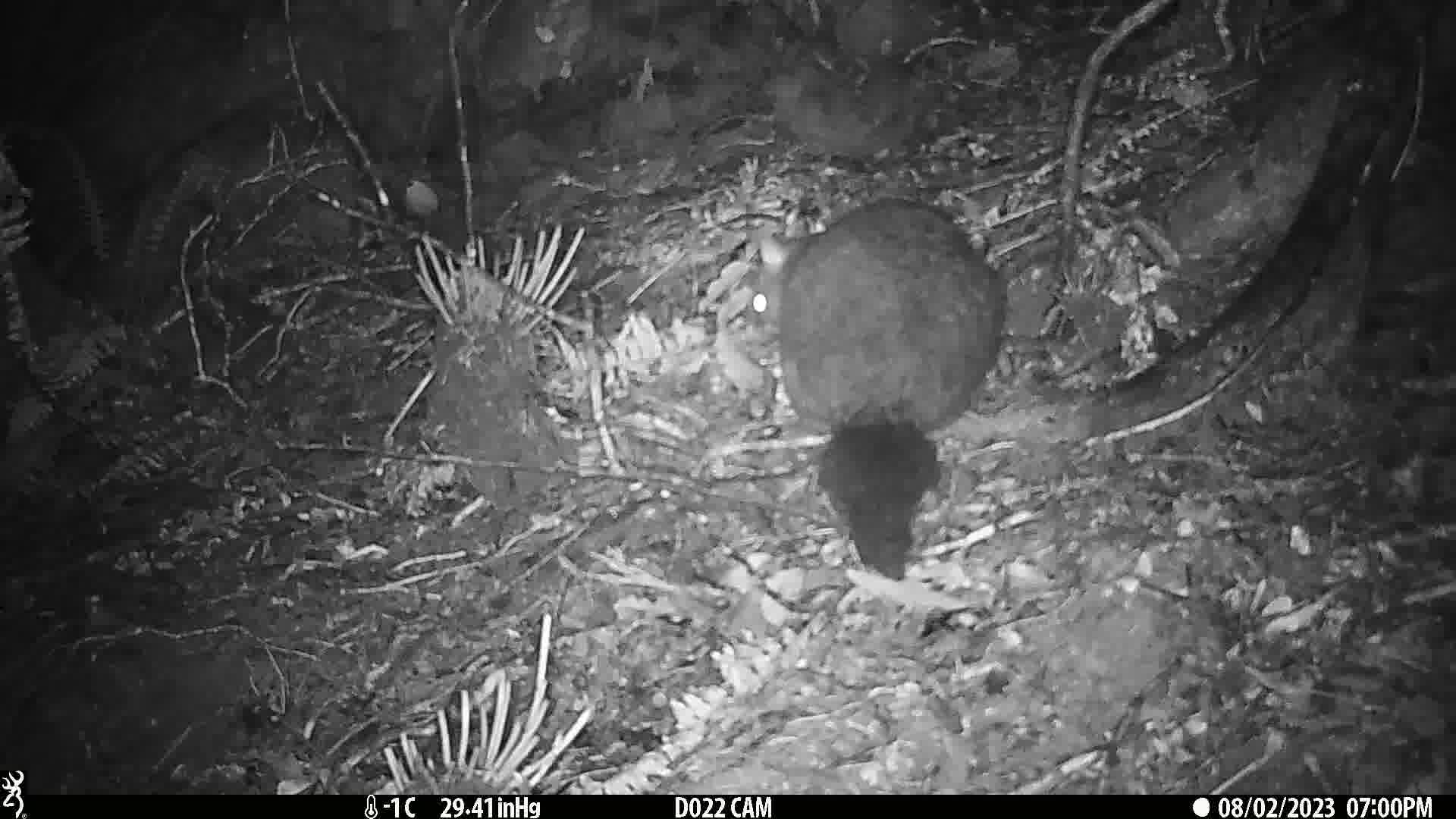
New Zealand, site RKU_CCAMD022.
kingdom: Animalia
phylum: Chordata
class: Mammalia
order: Diprotodontia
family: Phalangeridae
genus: Trichosurus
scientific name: Trichosurus vulpecula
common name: common brushtail possum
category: possum